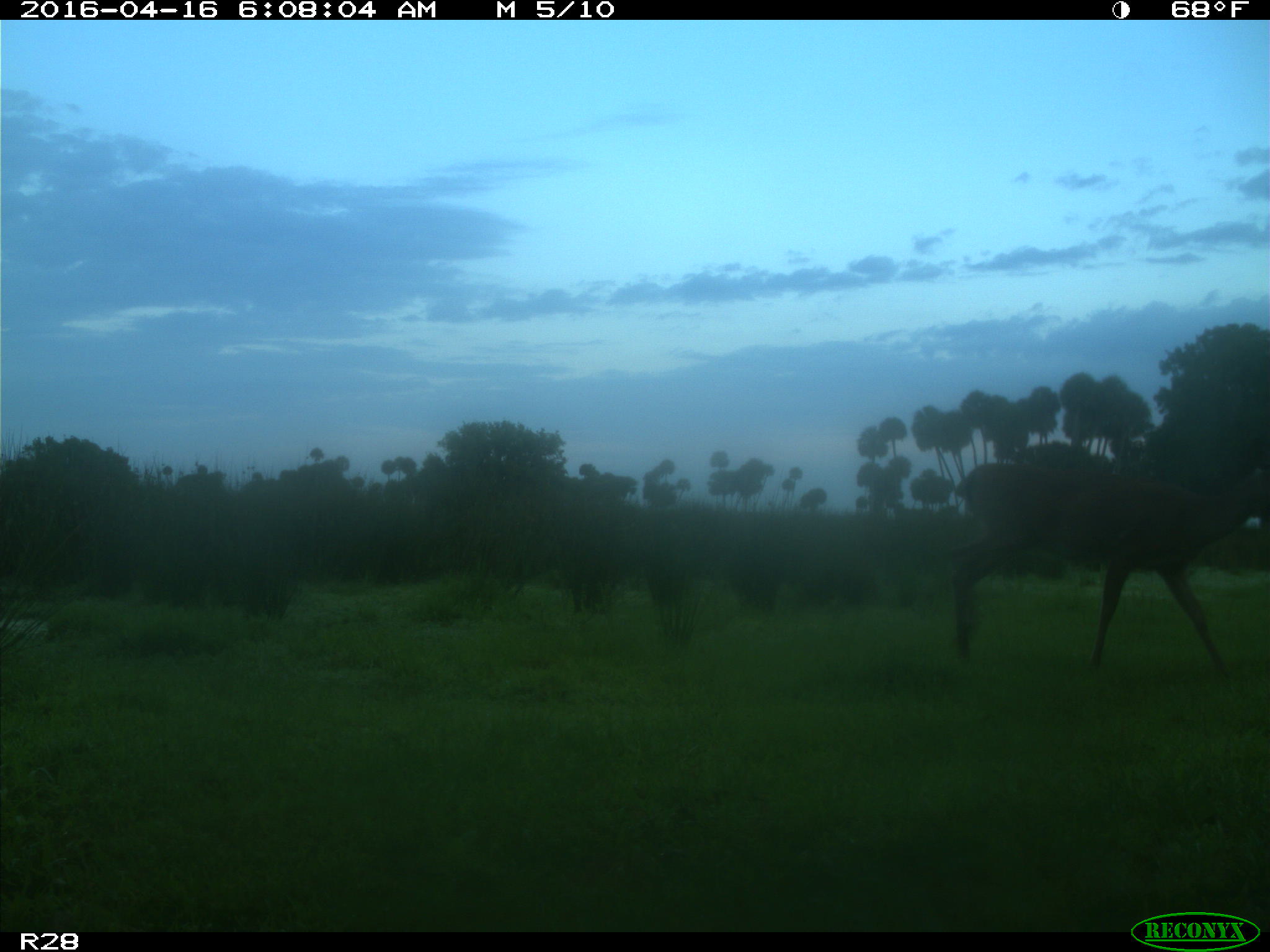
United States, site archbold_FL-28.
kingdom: Animalia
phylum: Chordata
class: Mammalia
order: Artiodactyla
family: Cervidae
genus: Odocoileus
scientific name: Odocoileus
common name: deer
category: unidentified deer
Unidentified deer (deer) (Odocoileus).